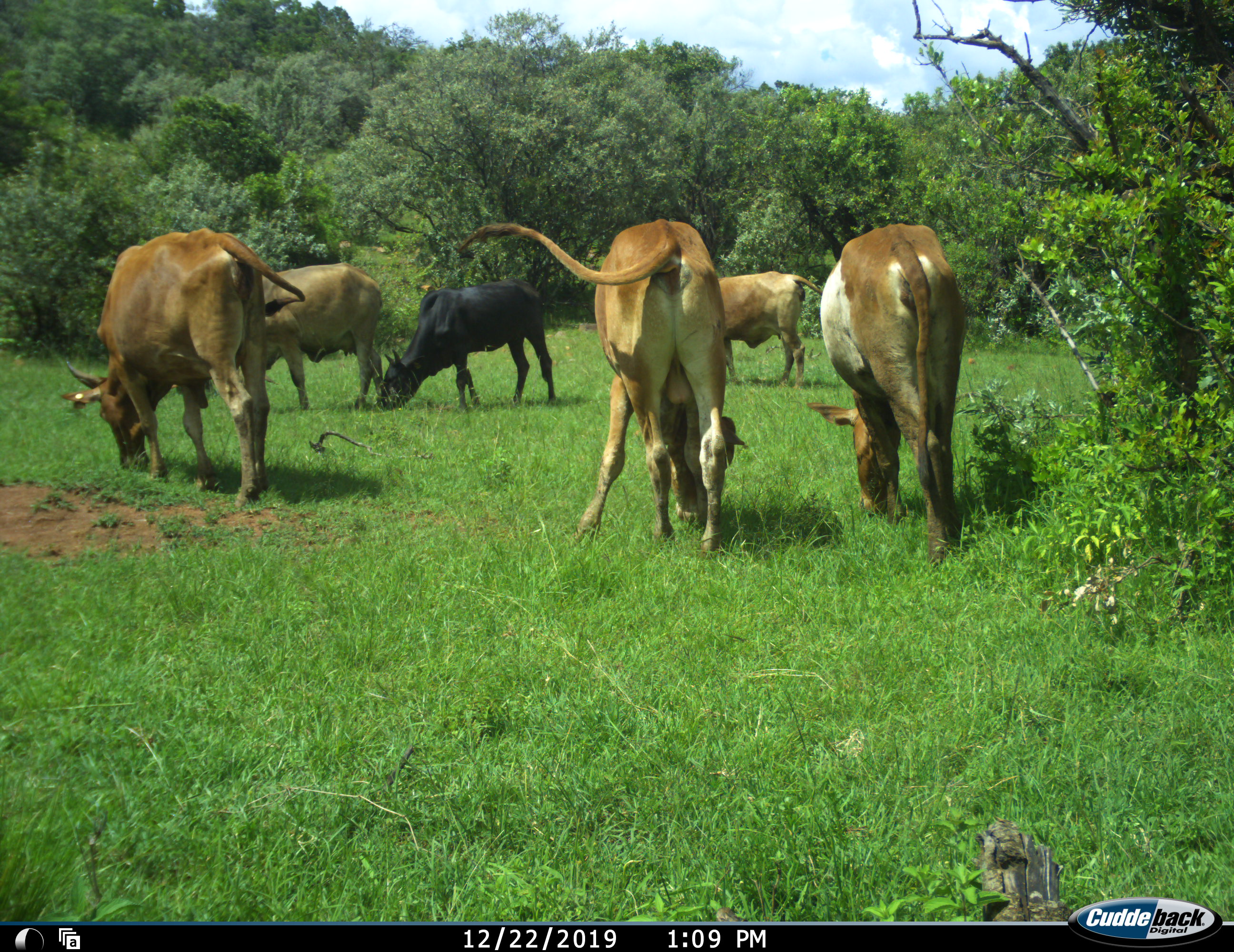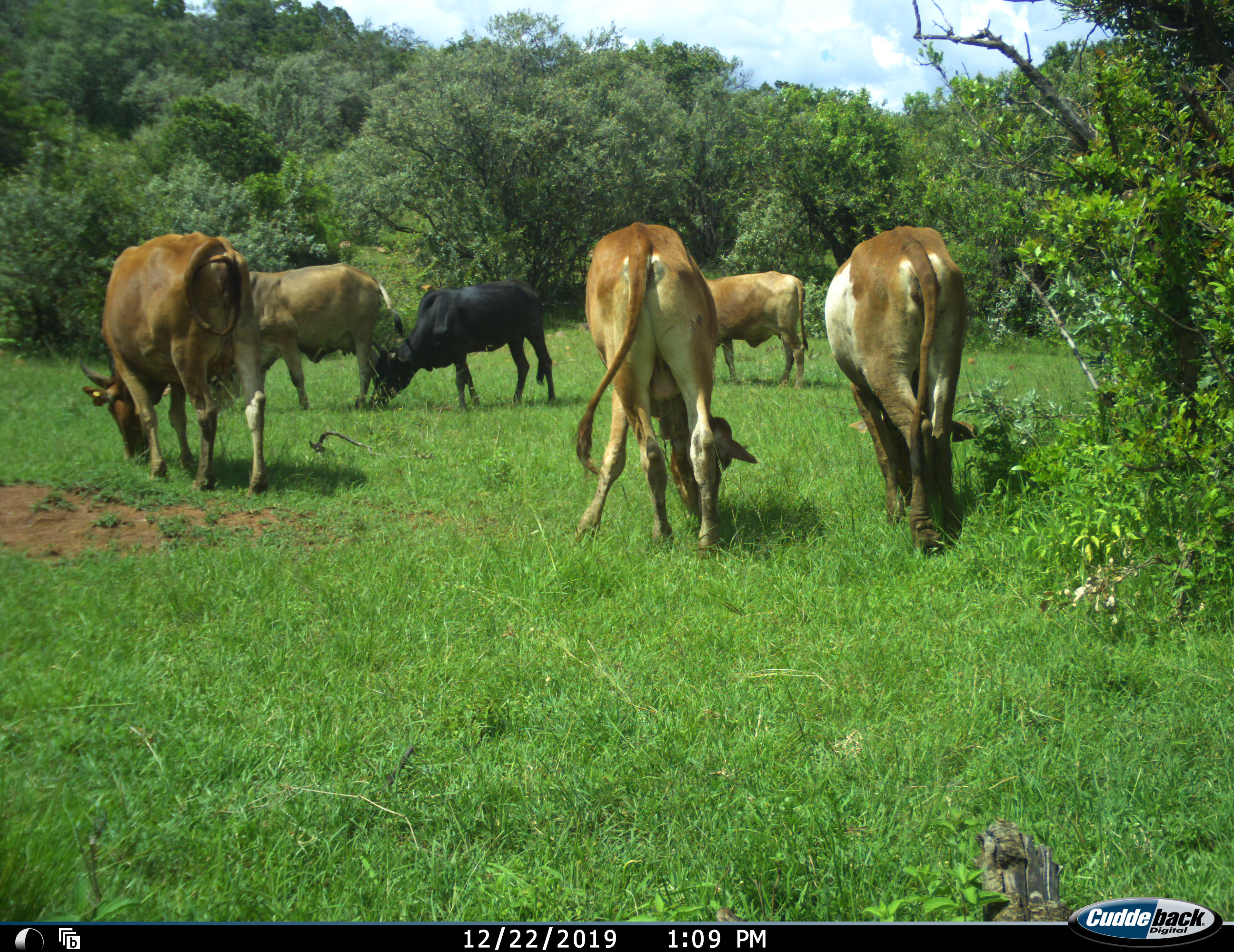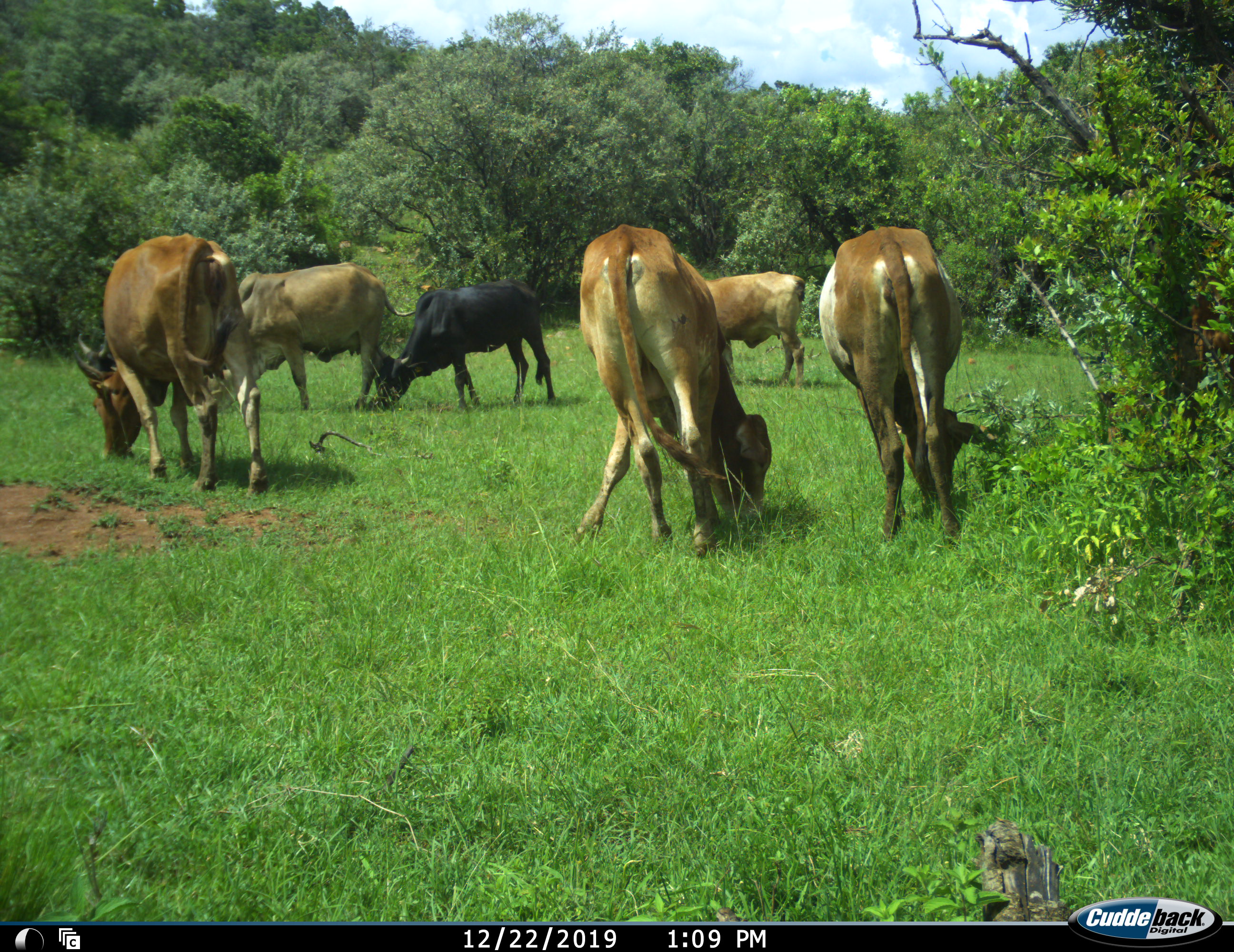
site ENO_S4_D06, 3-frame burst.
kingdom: Animalia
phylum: Chordata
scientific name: Vertebrata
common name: domestic animal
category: domesticanimal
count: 6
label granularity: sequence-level